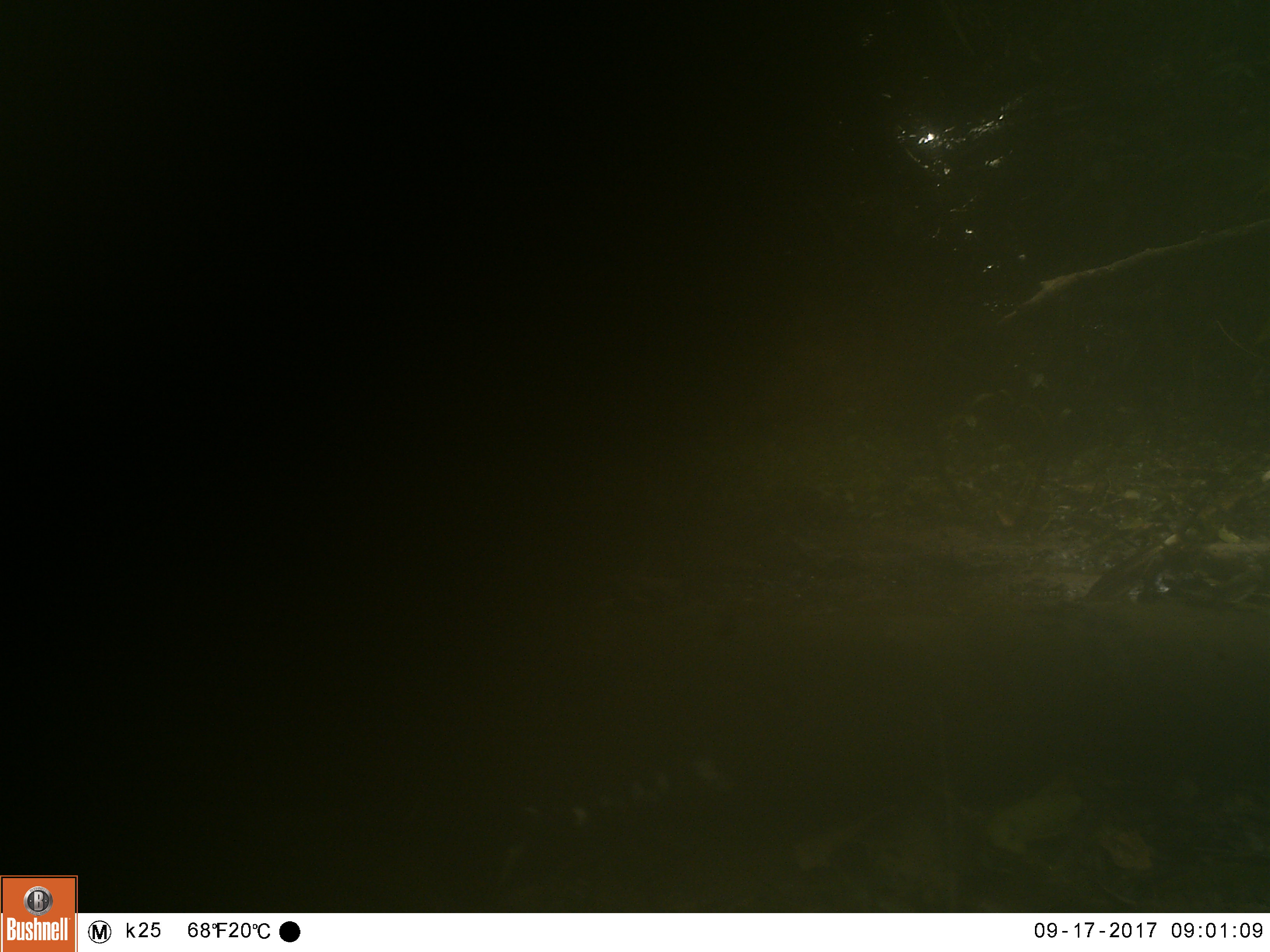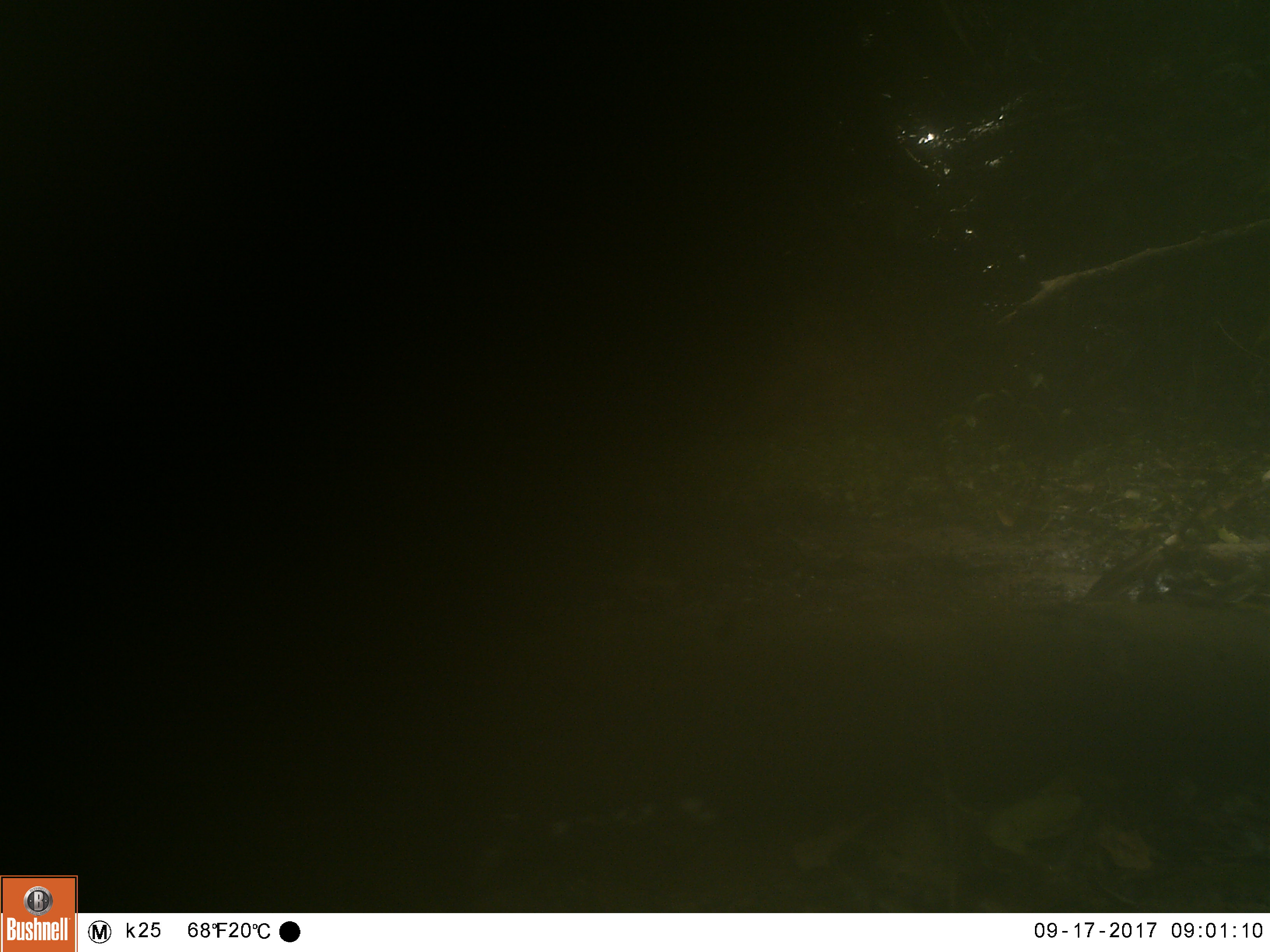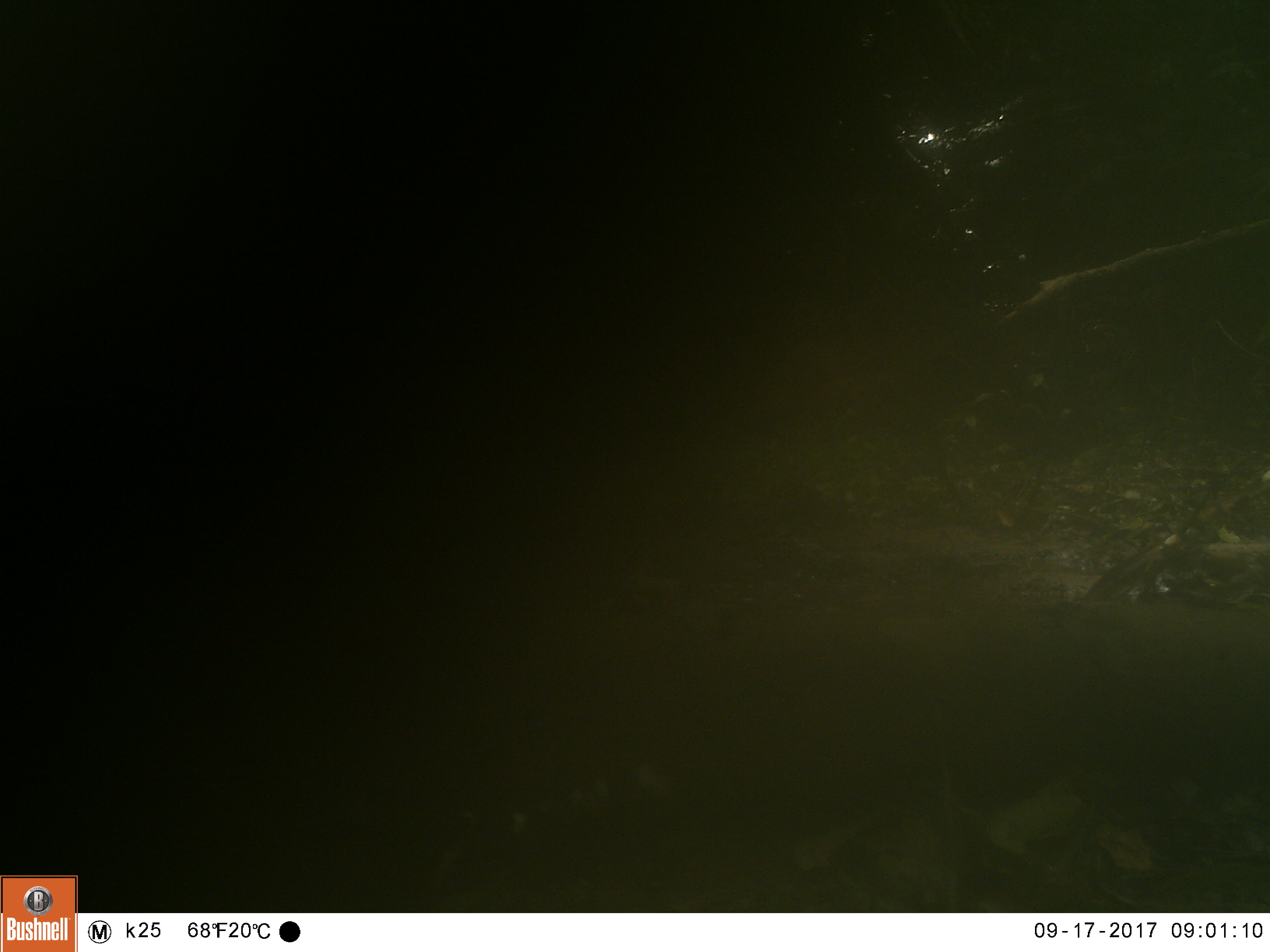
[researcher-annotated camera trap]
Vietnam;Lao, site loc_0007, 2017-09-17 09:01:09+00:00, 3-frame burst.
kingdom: Animalia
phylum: Chordata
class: Mammalia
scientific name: Mammalia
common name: mammal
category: unidentified small mammal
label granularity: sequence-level